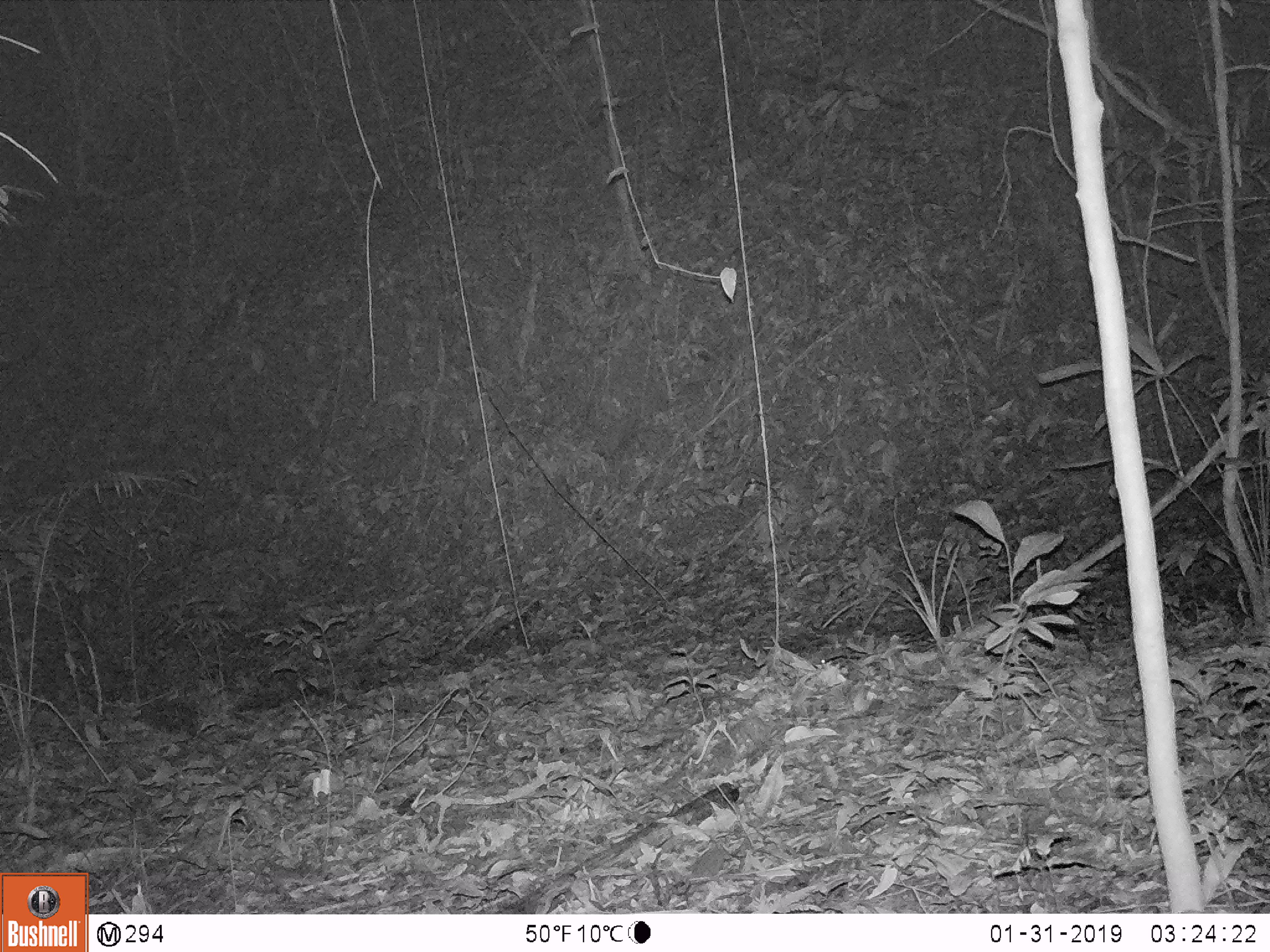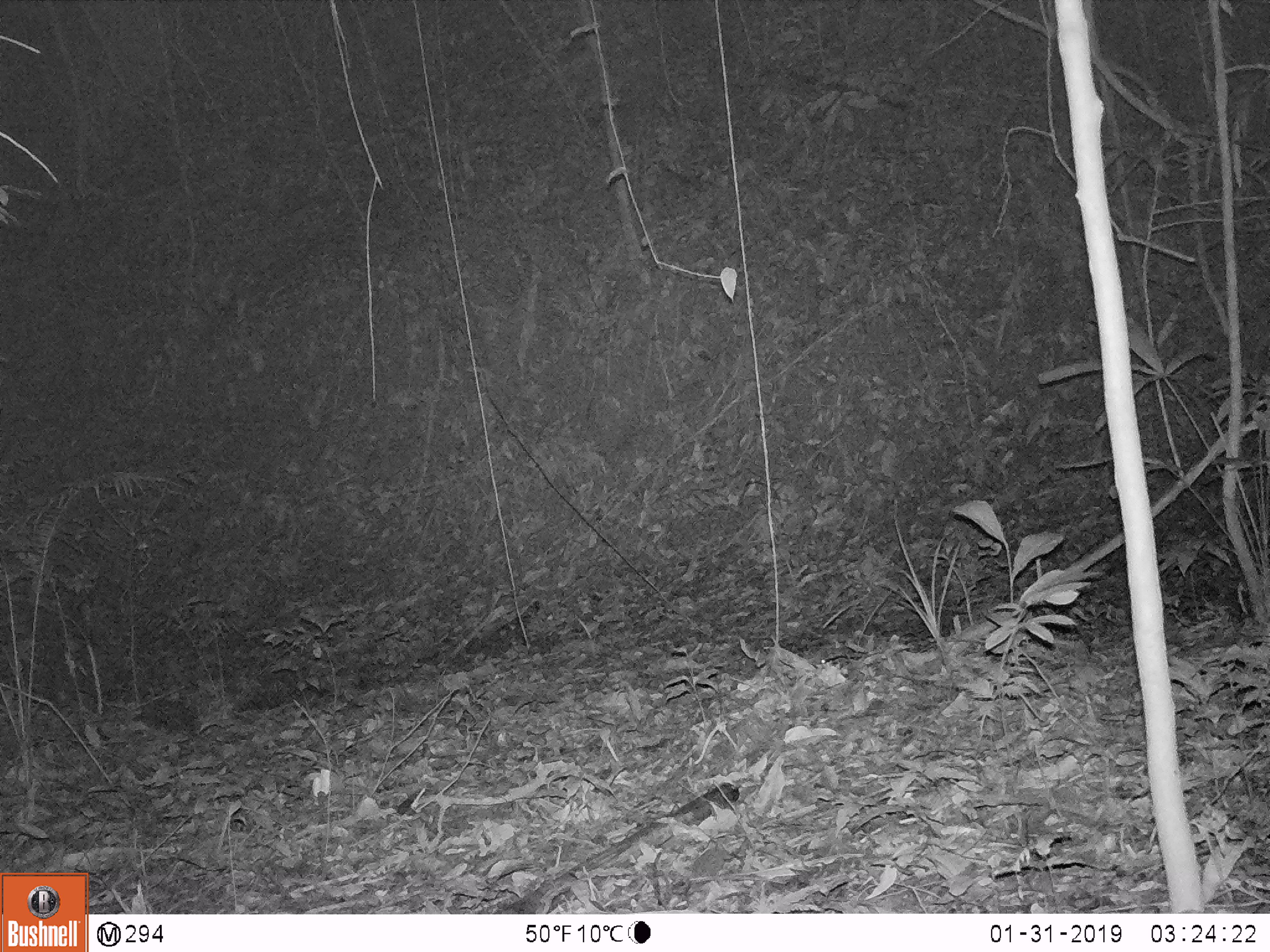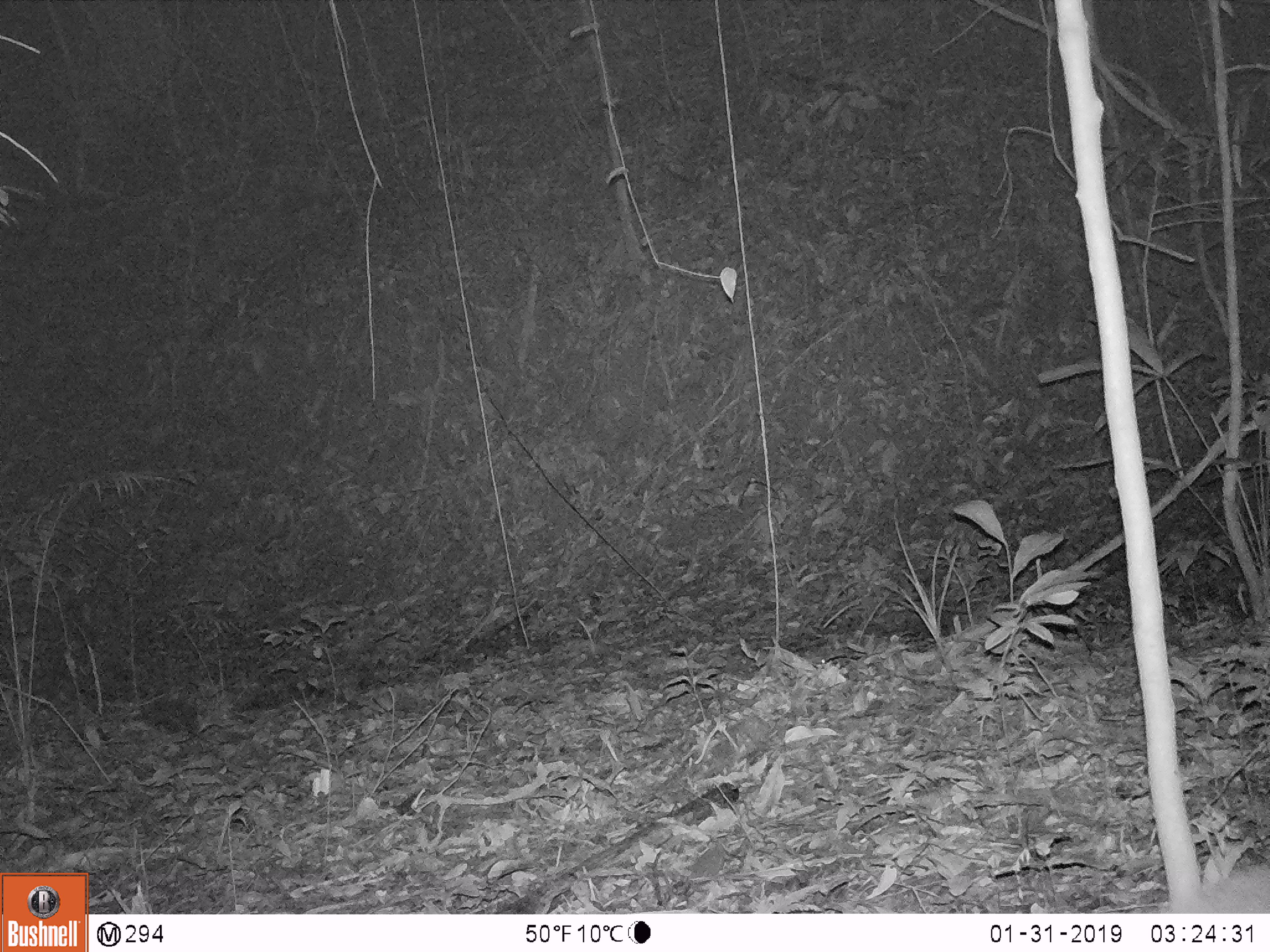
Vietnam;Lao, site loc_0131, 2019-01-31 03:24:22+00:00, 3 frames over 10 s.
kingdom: Animalia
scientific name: Animalia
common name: animal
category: unidentified animal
Unidentified animal (animal) (Animalia). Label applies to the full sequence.